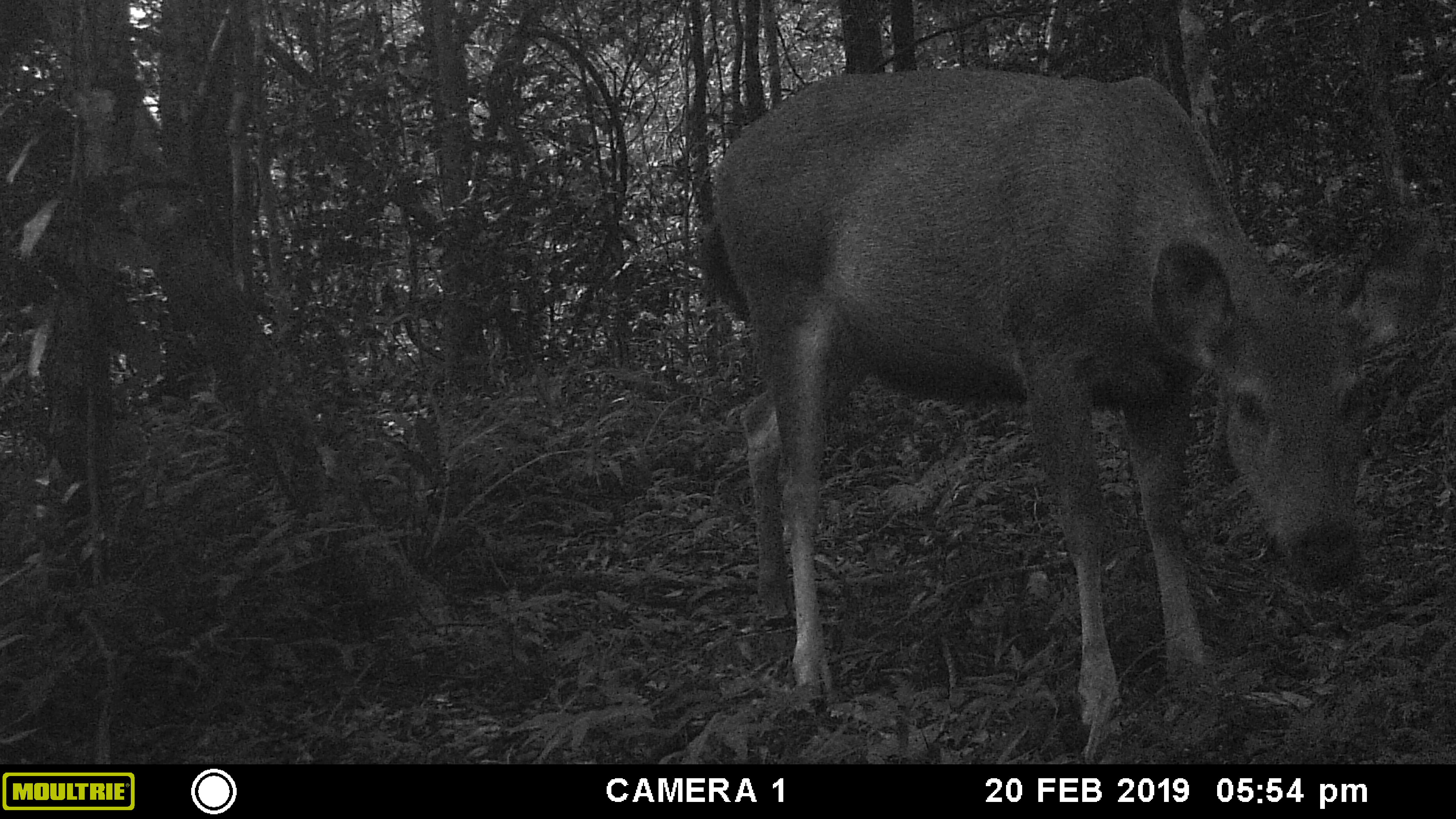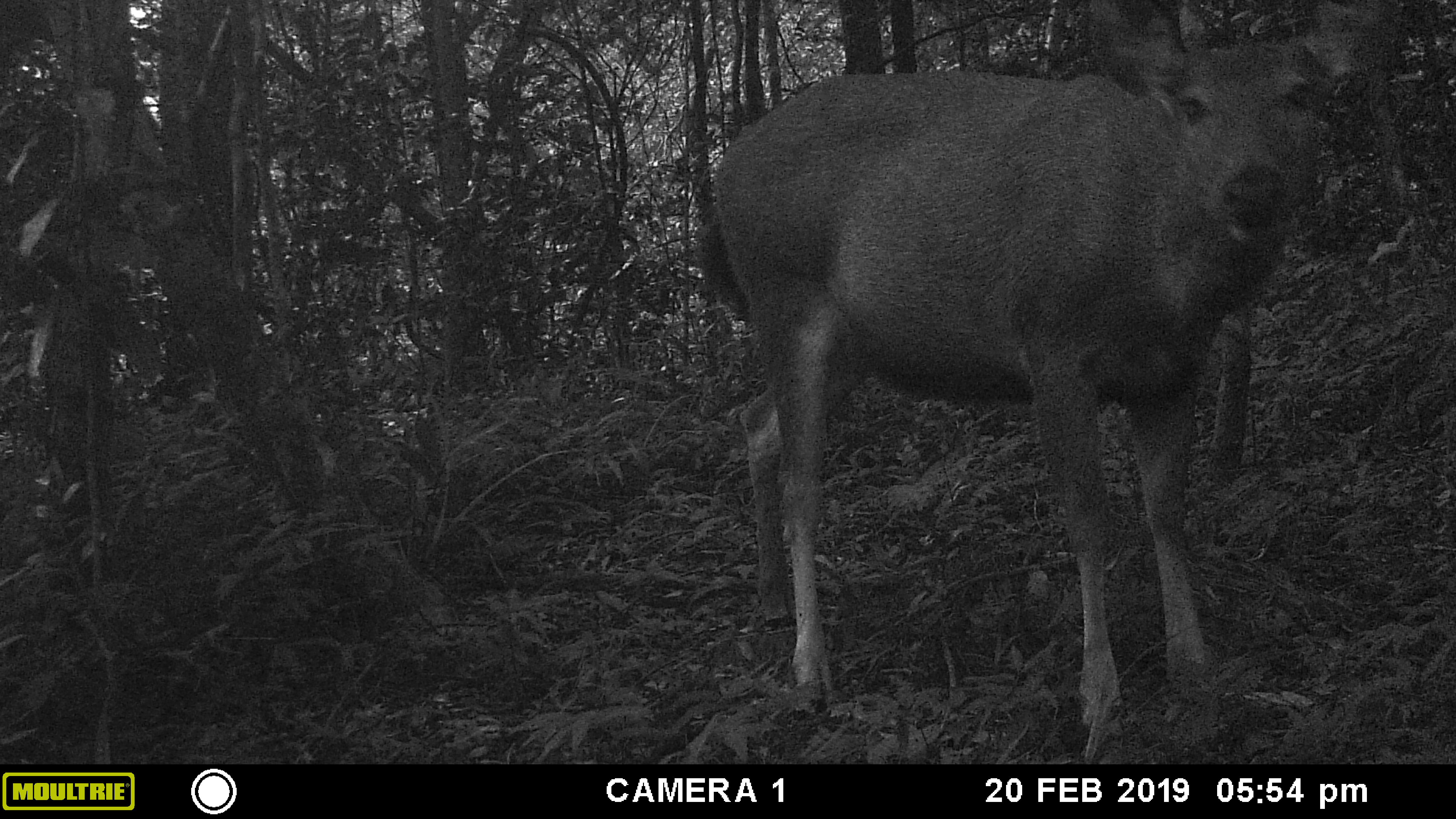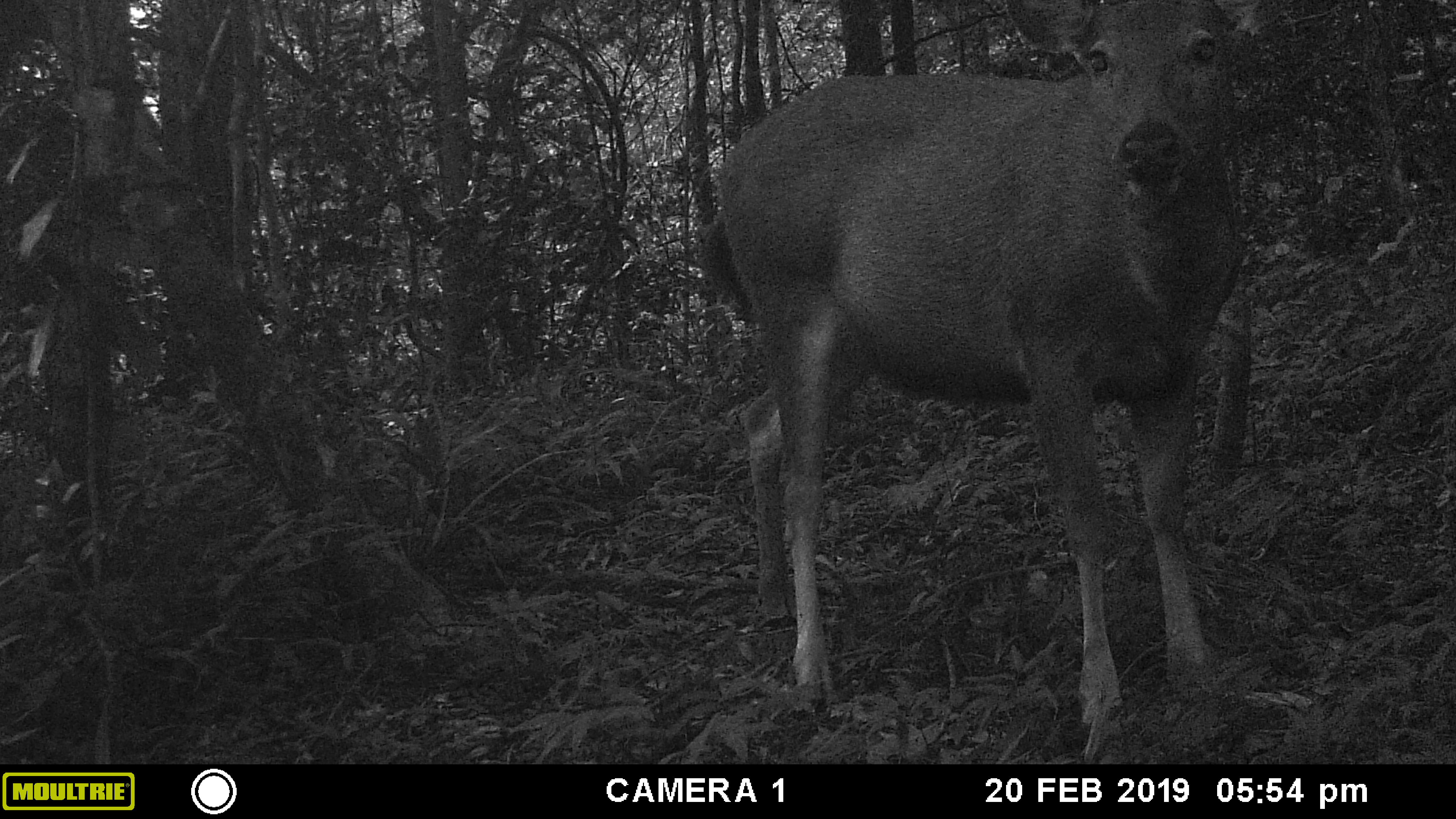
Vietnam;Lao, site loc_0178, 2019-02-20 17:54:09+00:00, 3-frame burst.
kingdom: Animalia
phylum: Chordata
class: Mammalia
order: Artiodactyla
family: Cervidae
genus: Rusa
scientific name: Rusa unicolor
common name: sambar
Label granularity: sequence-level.